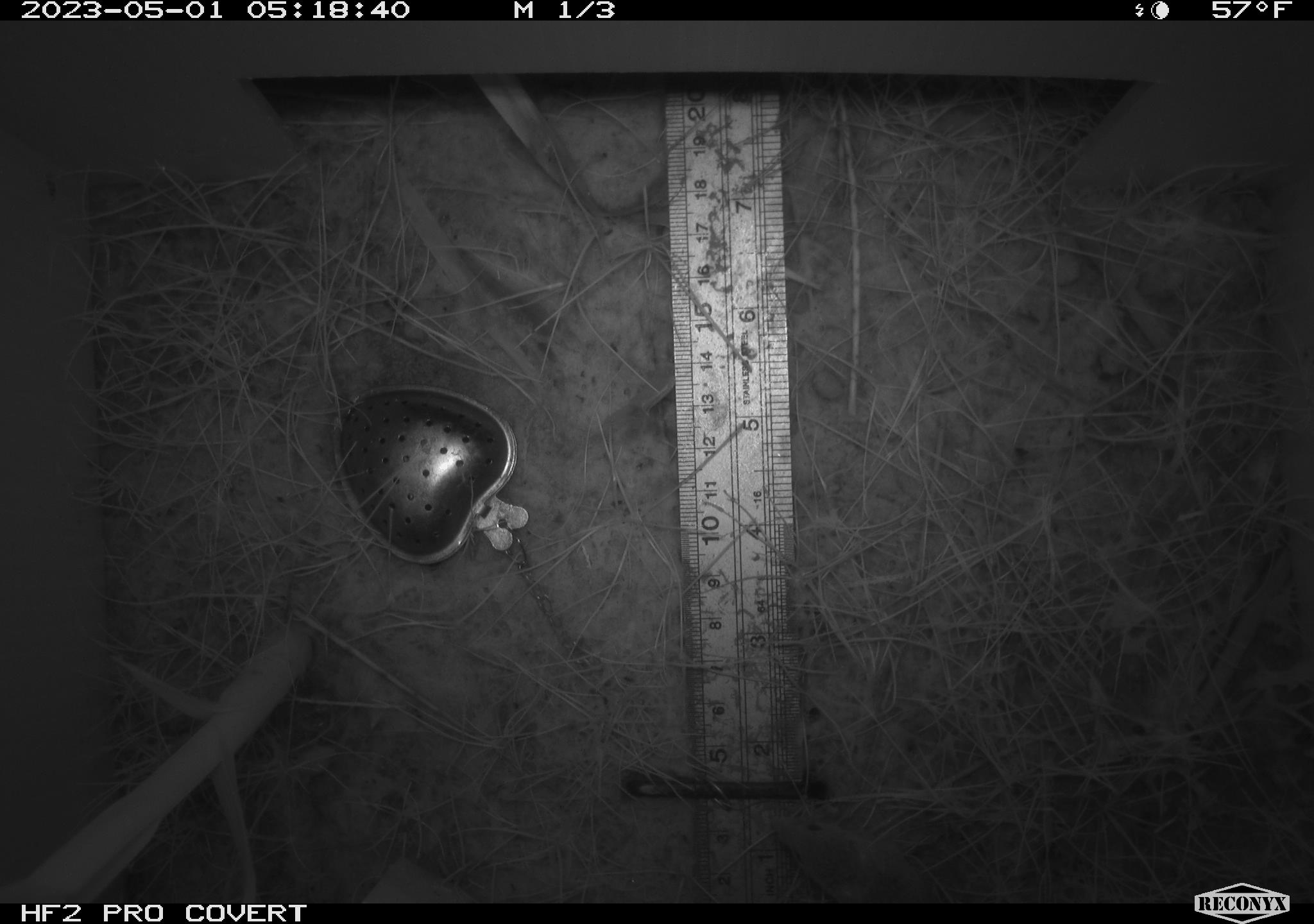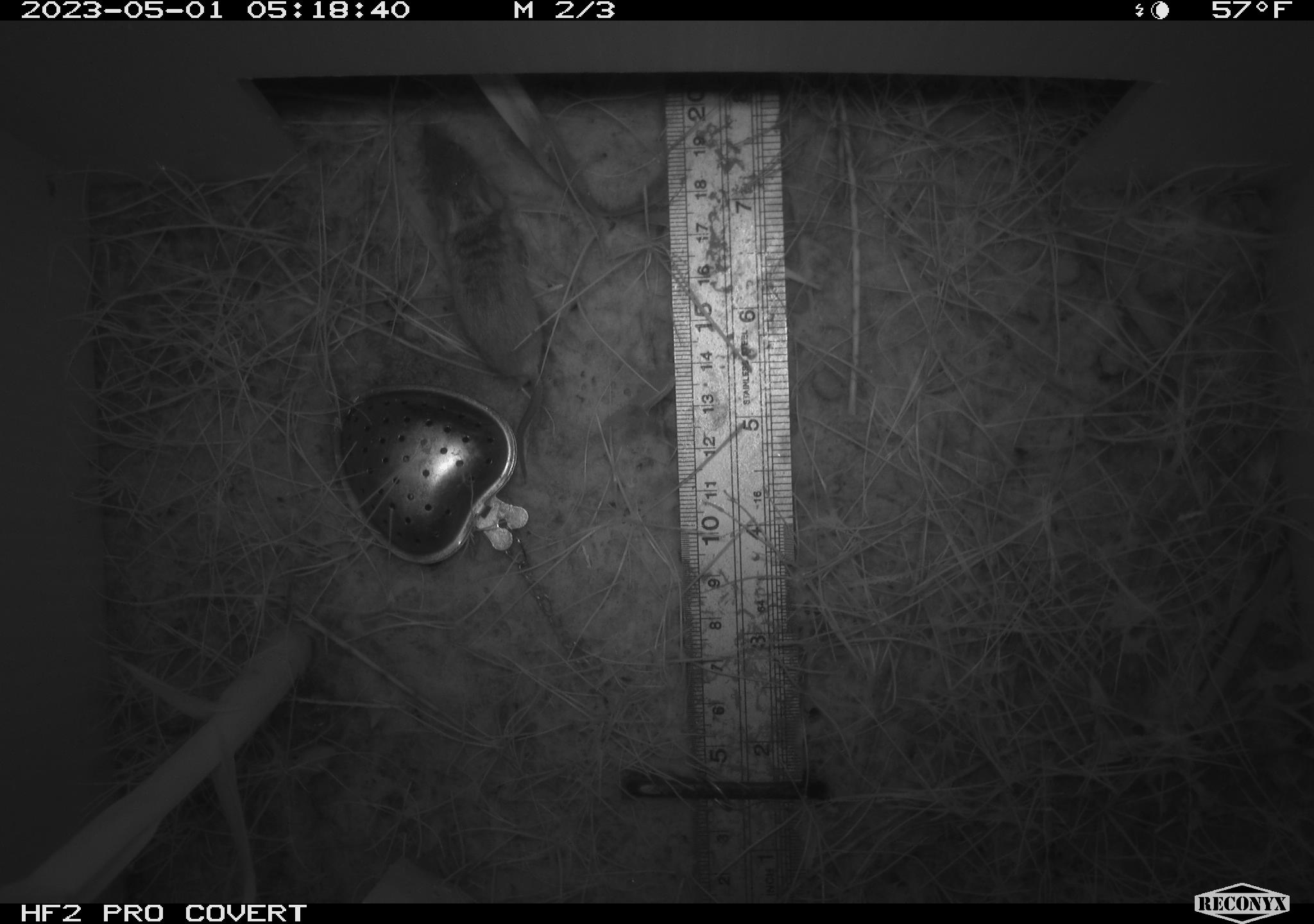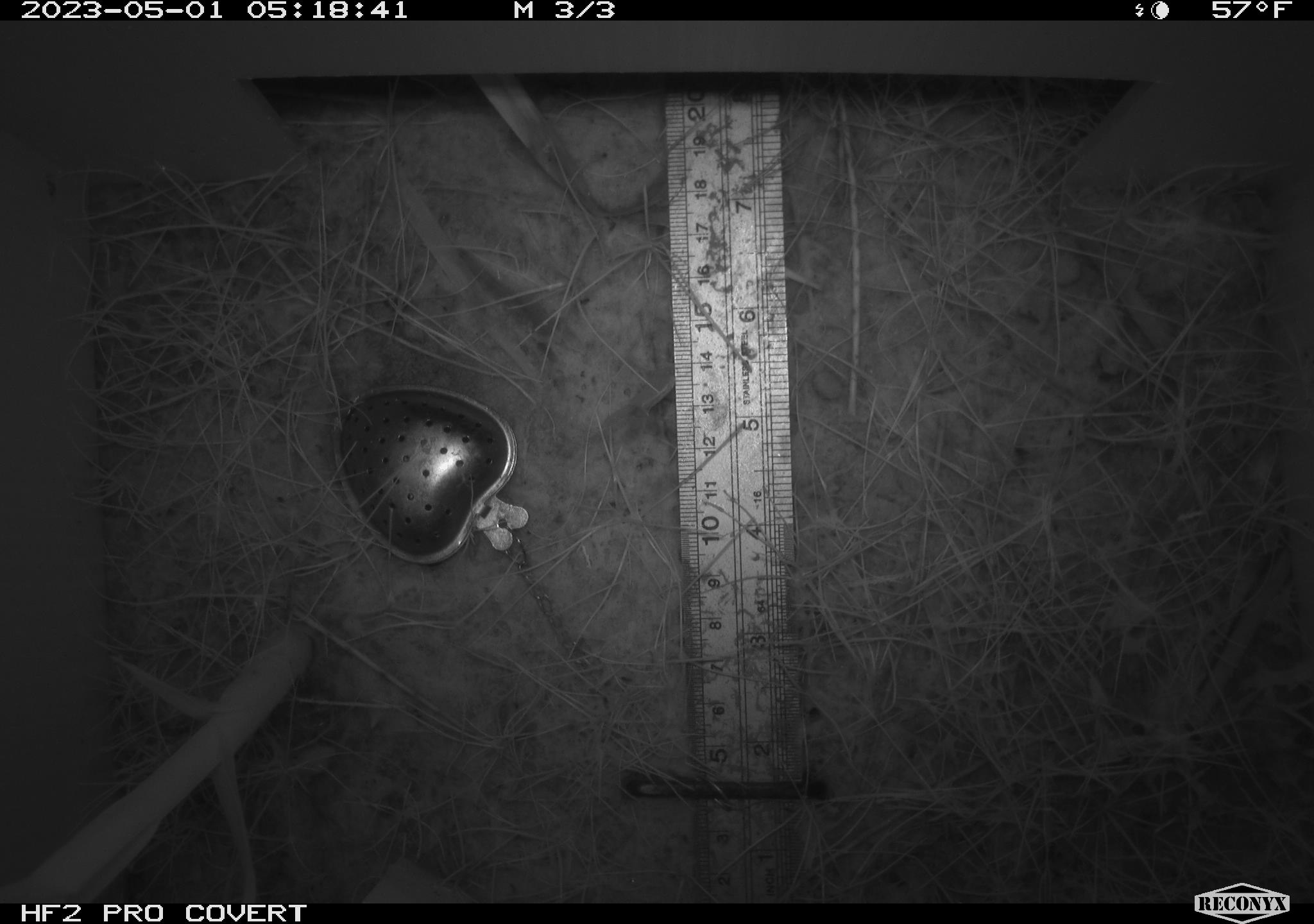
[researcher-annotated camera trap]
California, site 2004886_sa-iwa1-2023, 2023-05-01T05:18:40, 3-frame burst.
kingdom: Animalia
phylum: Chordata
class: Mammalia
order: Rodentia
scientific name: Rodentia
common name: mouse species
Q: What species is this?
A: Mouse species (Rodentia).